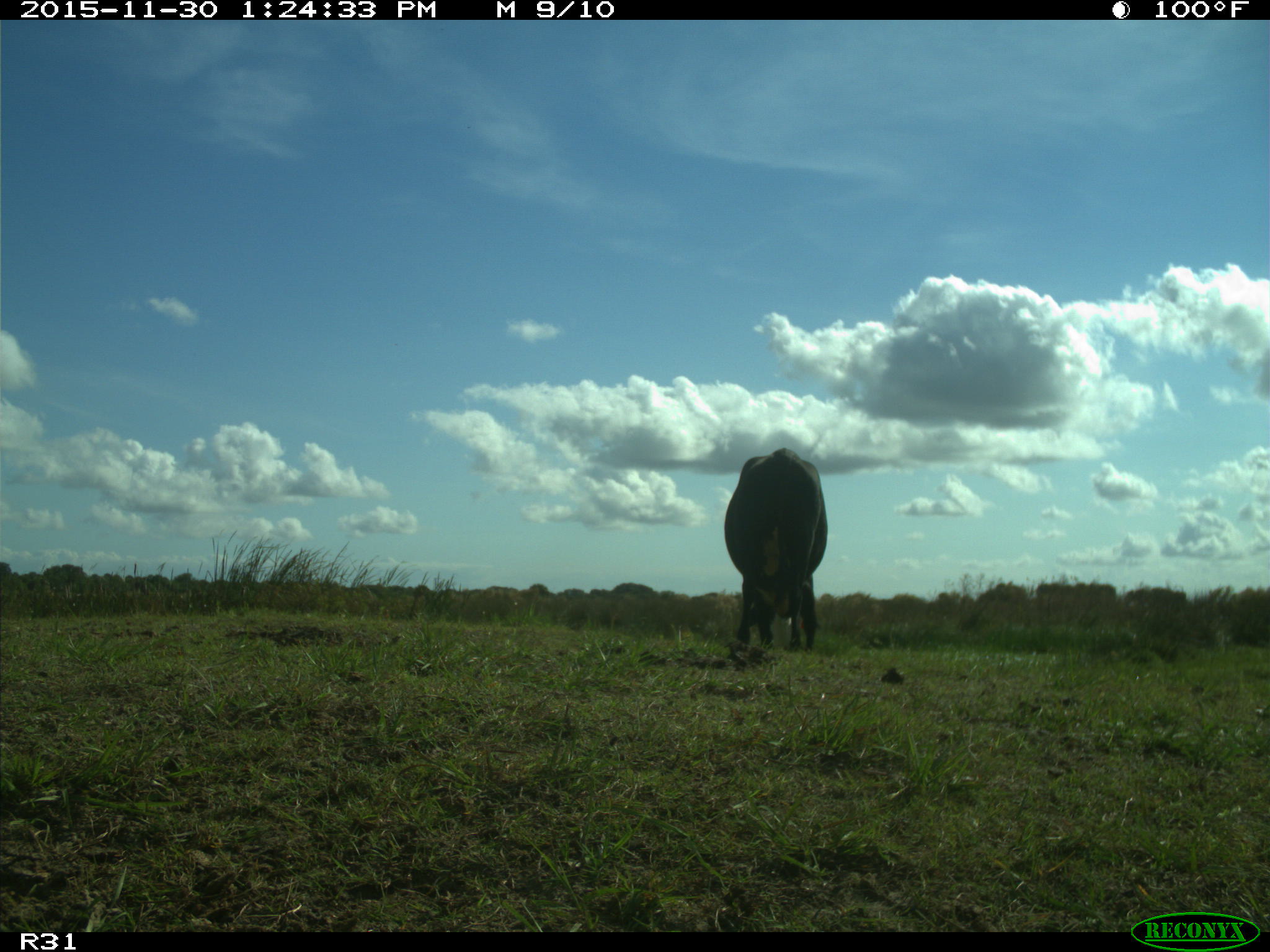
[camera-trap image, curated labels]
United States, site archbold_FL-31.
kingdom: Animalia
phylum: Chordata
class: Mammalia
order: Artiodactyla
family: Bovidae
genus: Bos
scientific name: Bos taurus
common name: domestic cow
Bos taurus (domestic cow).